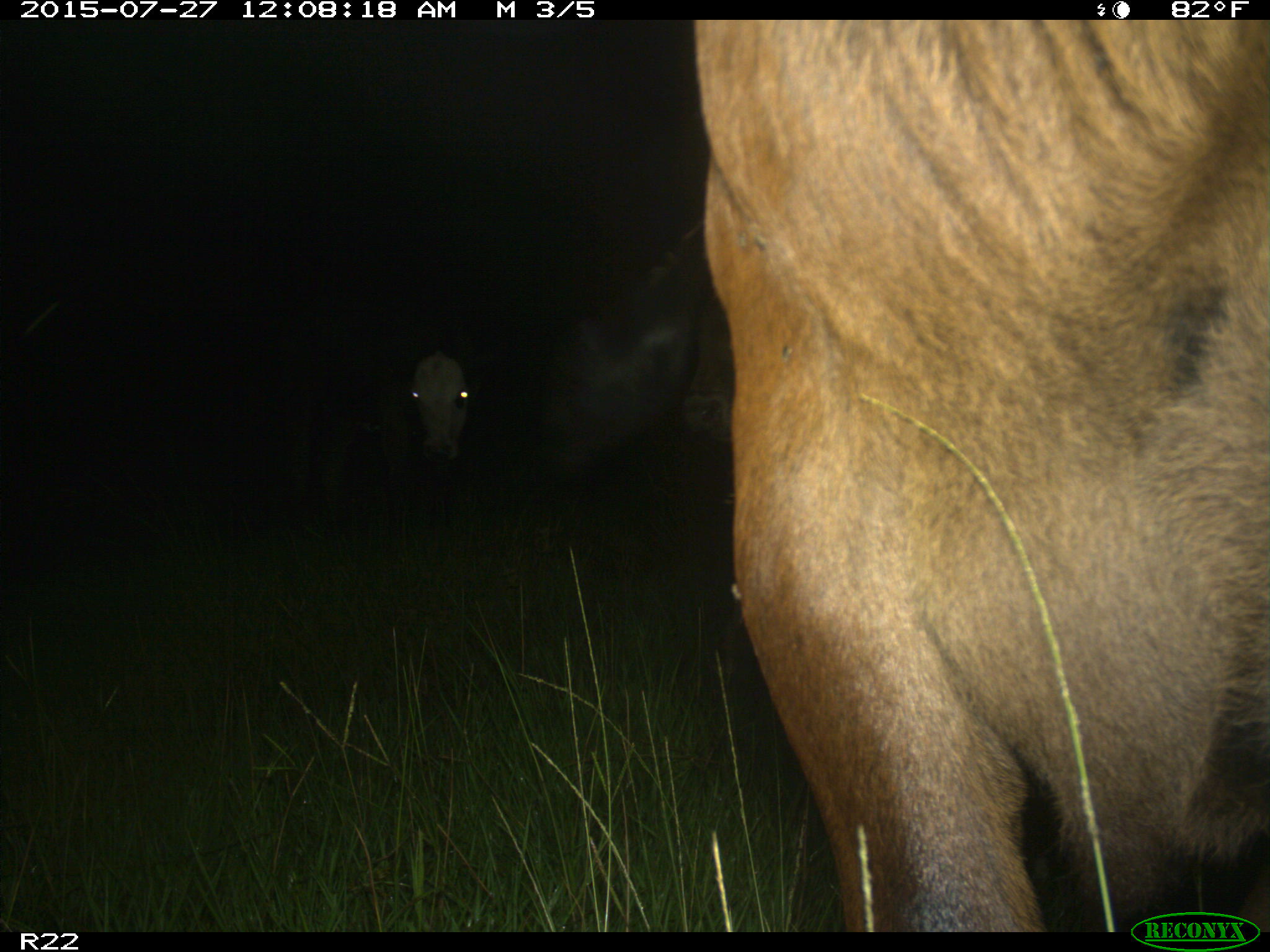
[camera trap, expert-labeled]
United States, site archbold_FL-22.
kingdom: Animalia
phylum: Chordata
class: Mammalia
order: Artiodactyla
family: Bovidae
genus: Bos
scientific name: Bos taurus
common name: domestic cow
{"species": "Bos taurus (domestic cow)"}